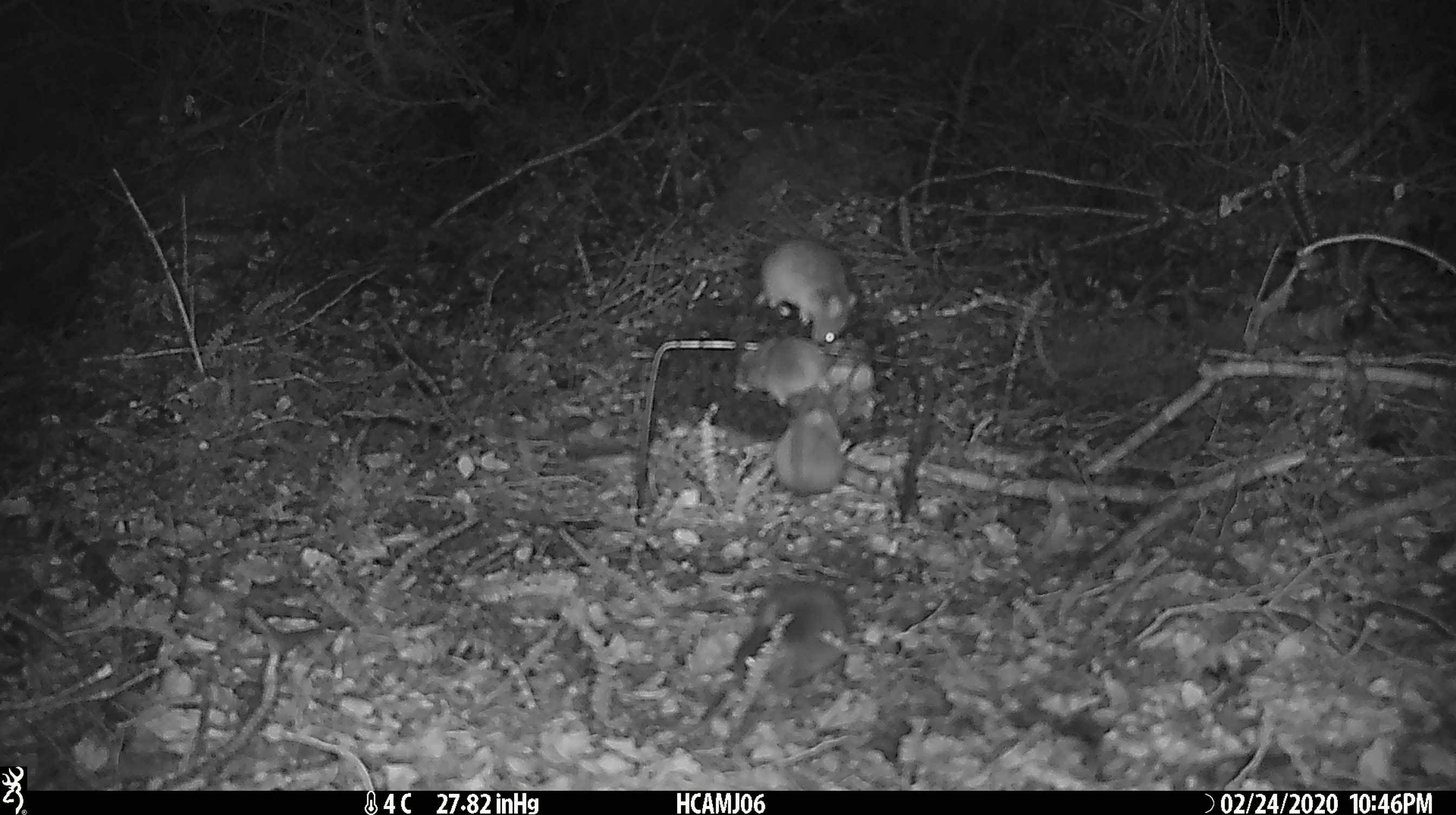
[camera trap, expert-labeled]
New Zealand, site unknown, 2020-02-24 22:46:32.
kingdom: Animalia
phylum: Chordata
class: Mammalia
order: Rodentia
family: Muridae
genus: Mus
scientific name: Mus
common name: mouse